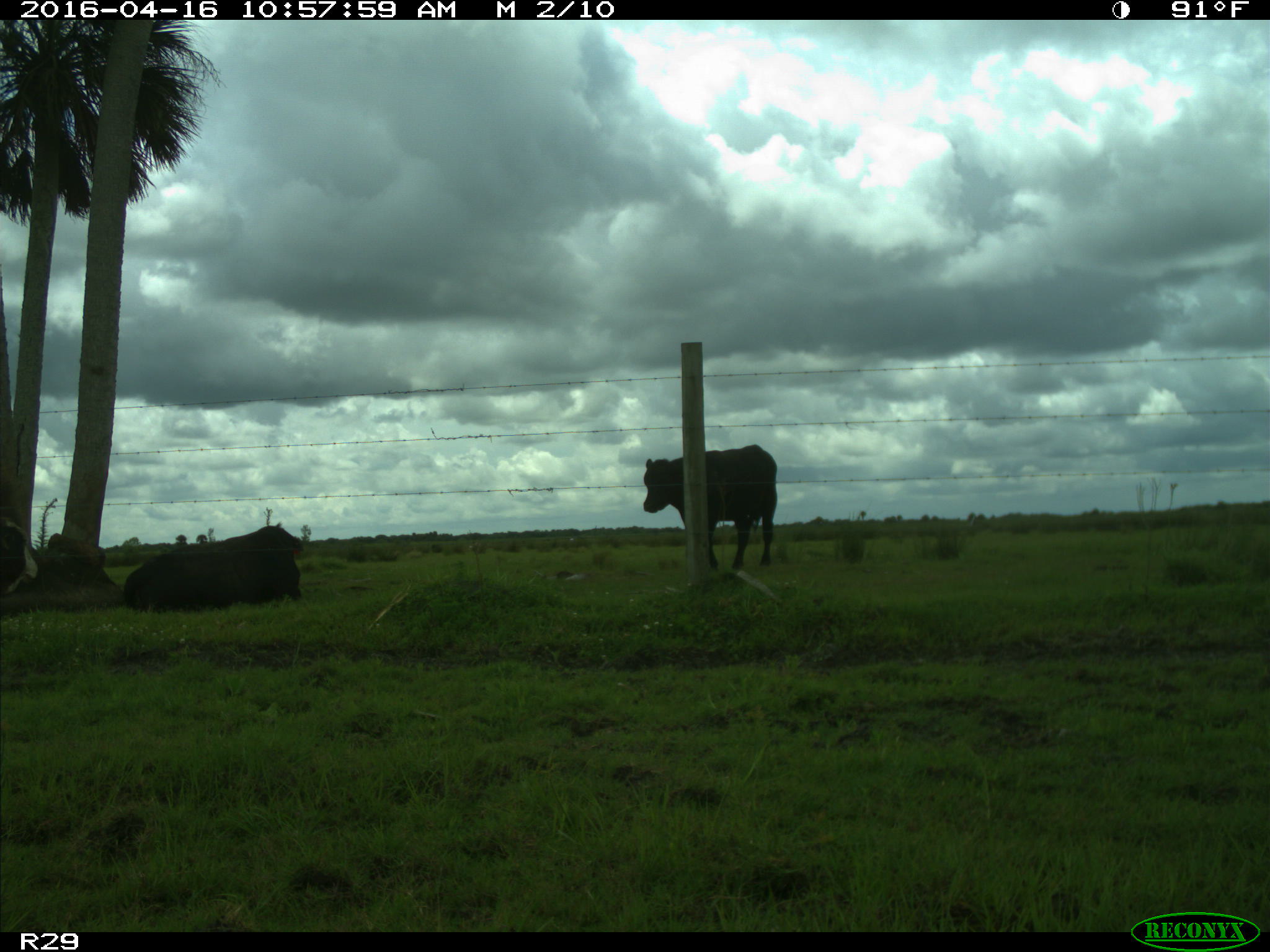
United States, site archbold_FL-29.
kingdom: Animalia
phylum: Chordata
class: Mammalia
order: Artiodactyla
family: Bovidae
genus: Bos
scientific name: Bos taurus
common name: domestic cow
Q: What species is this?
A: Bos taurus (domestic cow).